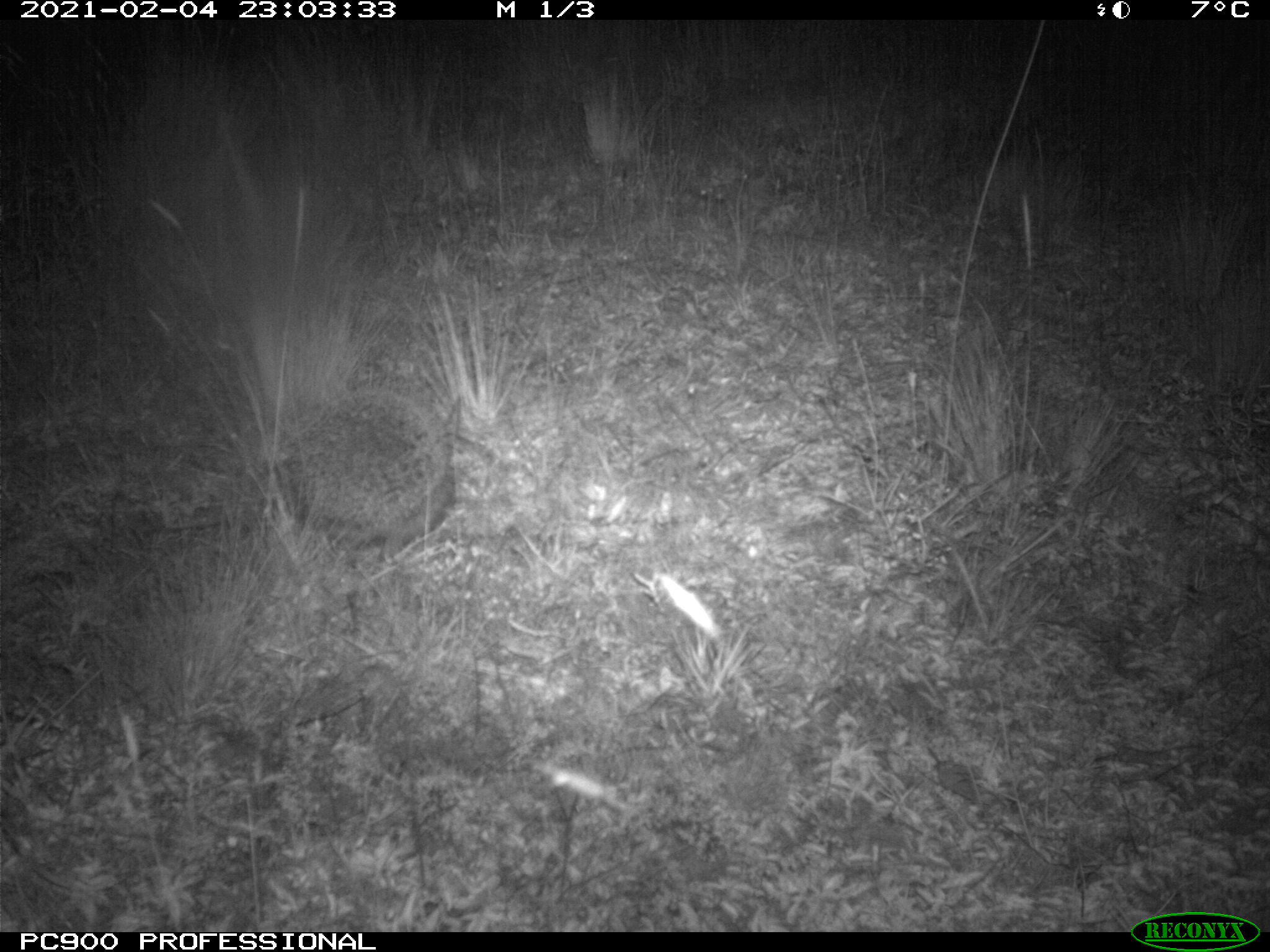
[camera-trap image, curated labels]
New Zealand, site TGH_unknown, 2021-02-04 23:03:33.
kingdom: Animalia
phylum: Chordata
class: Mammalia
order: Eulipotyphla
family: Erinaceidae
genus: Erinaceus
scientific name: Erinaceus europaeus europaeus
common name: european hedgehog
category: hedgehog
Hedgehog (european hedgehog) (Erinaceus europaeus europaeus).